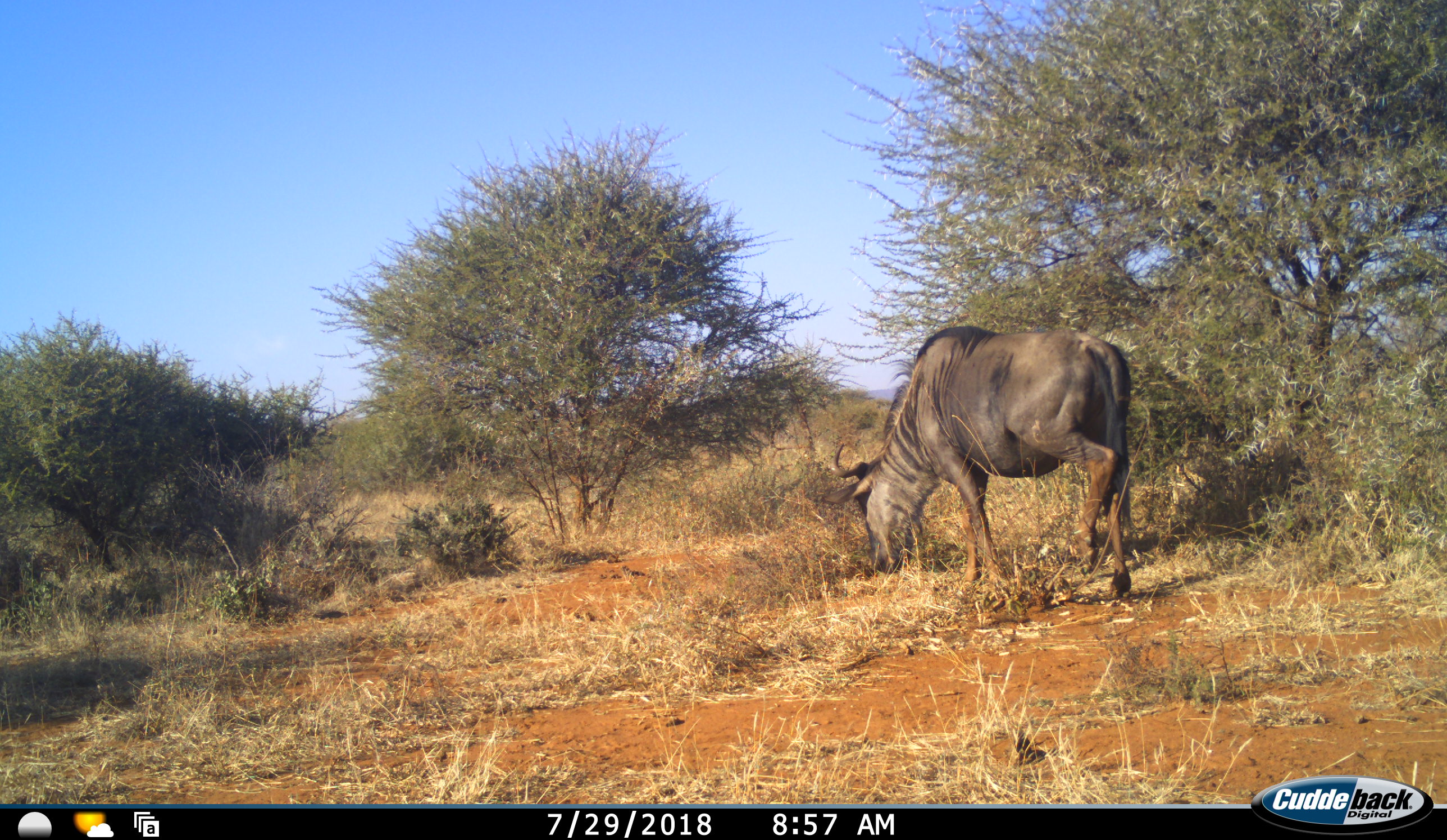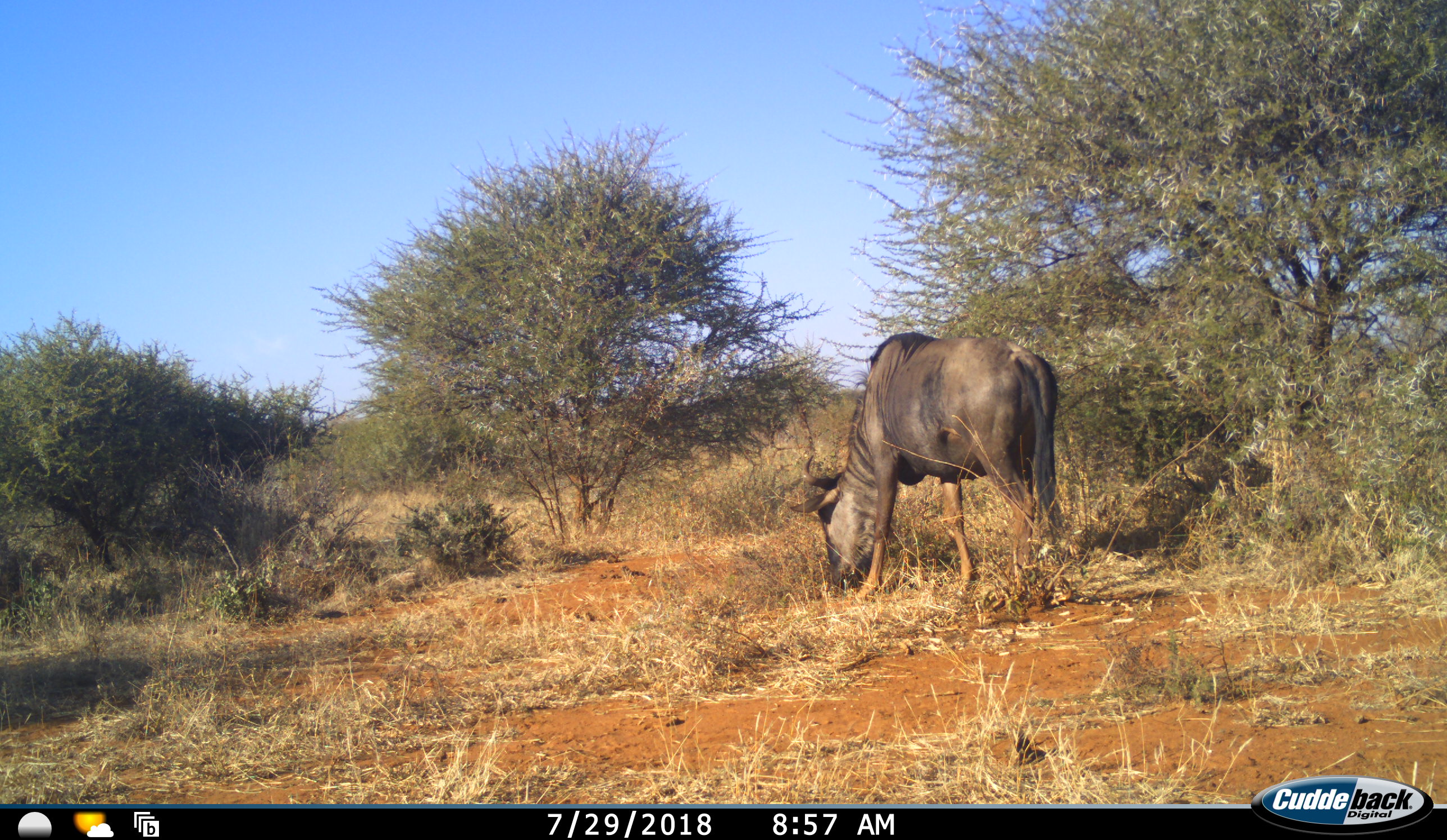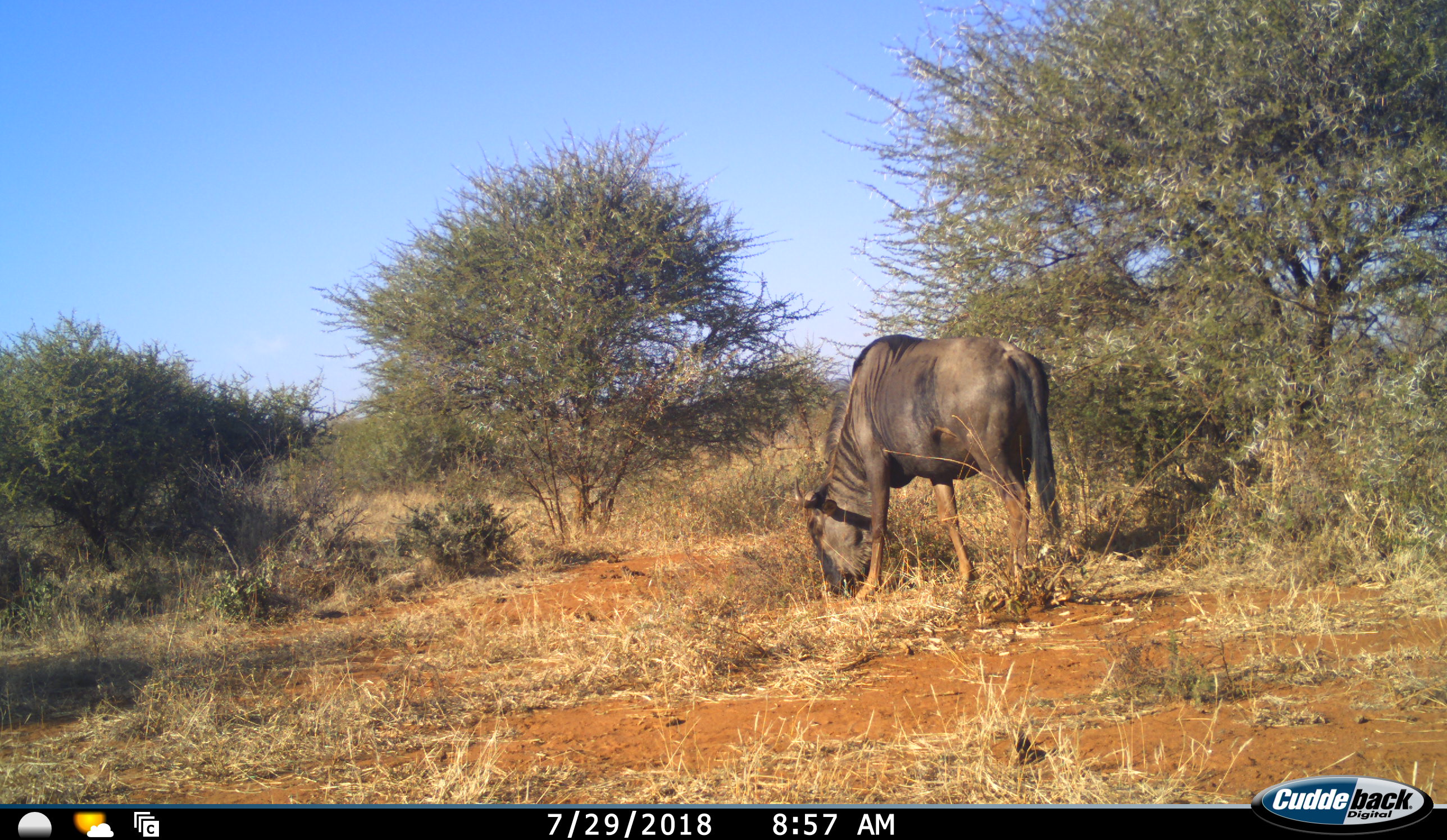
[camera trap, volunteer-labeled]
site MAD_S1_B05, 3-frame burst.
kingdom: Animalia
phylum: Chordata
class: Mammalia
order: Artiodactyla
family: Bovidae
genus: Connochaetes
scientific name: Connochaetes taurinus taurinus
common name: blue wildebeest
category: wildebeestblue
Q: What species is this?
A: Wildebeestblue (blue wildebeest) (Connochaetes taurinus taurinus).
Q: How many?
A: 1.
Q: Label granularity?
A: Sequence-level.